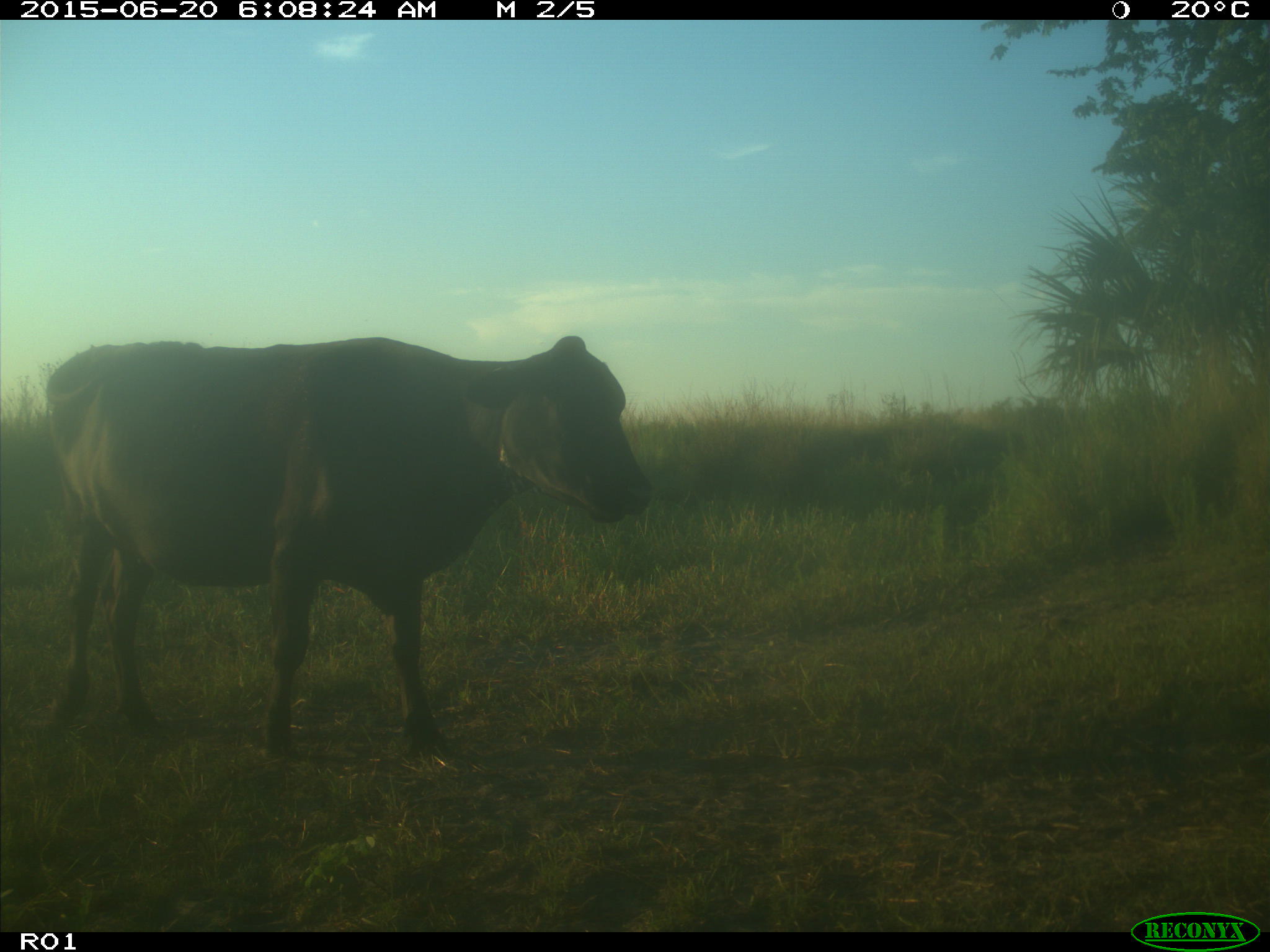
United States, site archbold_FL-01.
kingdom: Animalia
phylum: Chordata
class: Mammalia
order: Artiodactyla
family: Bovidae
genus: Bos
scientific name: Bos taurus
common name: domestic cow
Bos taurus (domestic cow).